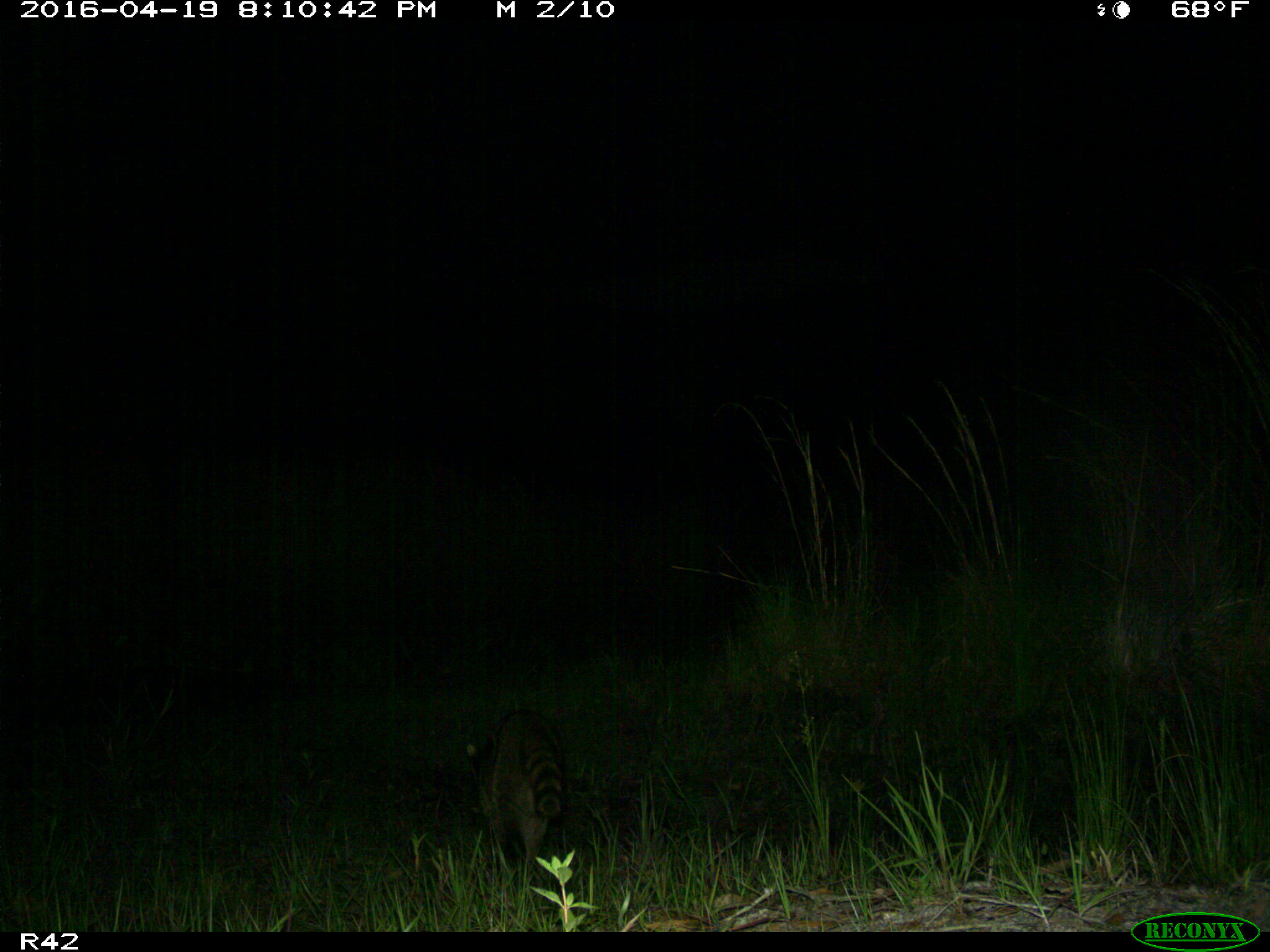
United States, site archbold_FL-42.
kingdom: Animalia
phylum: Chordata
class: Mammalia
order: Carnivora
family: Procyonidae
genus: Procyon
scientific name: Procyon lotor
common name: common raccoon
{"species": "Procyon lotor (common raccoon)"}